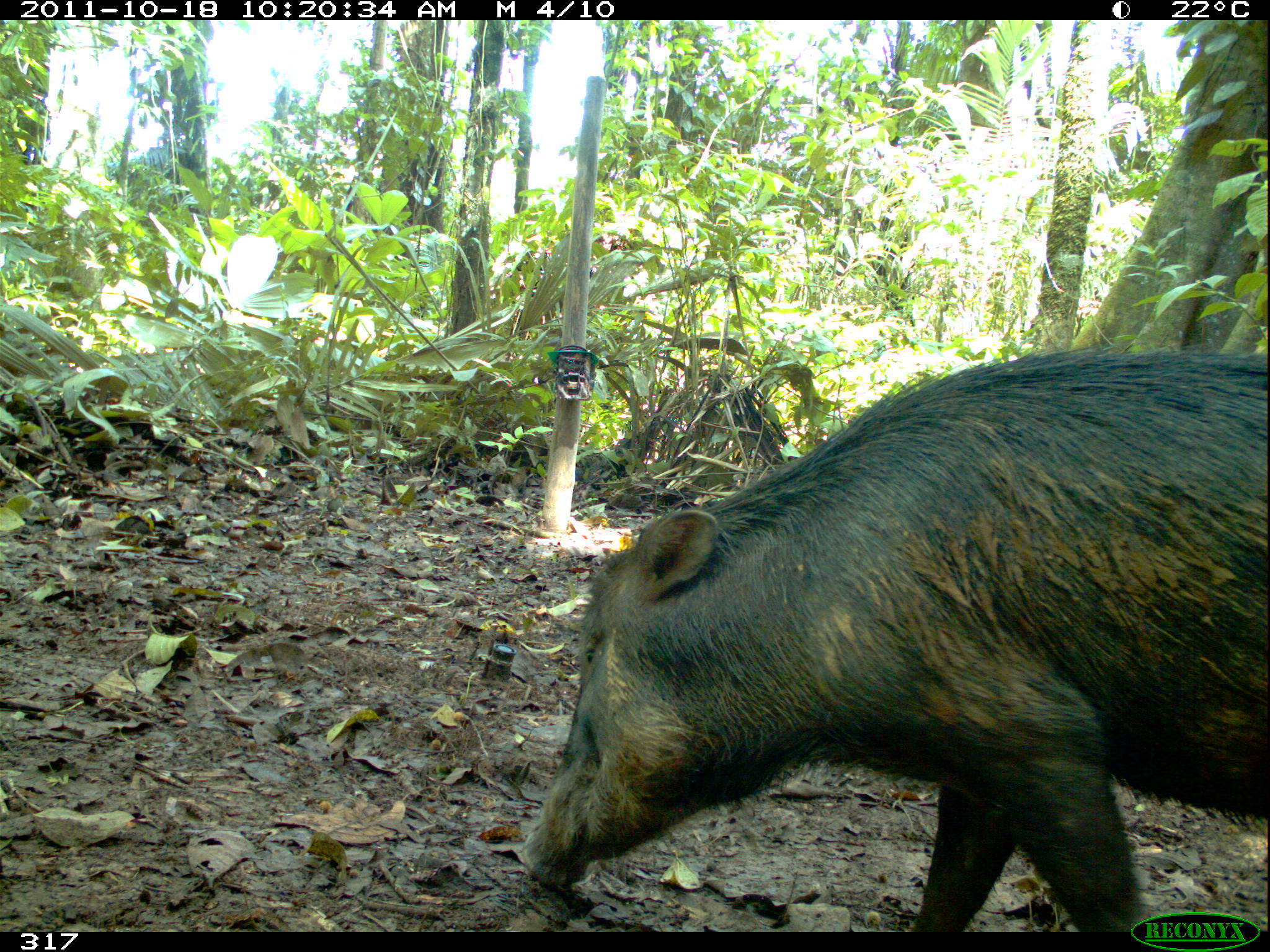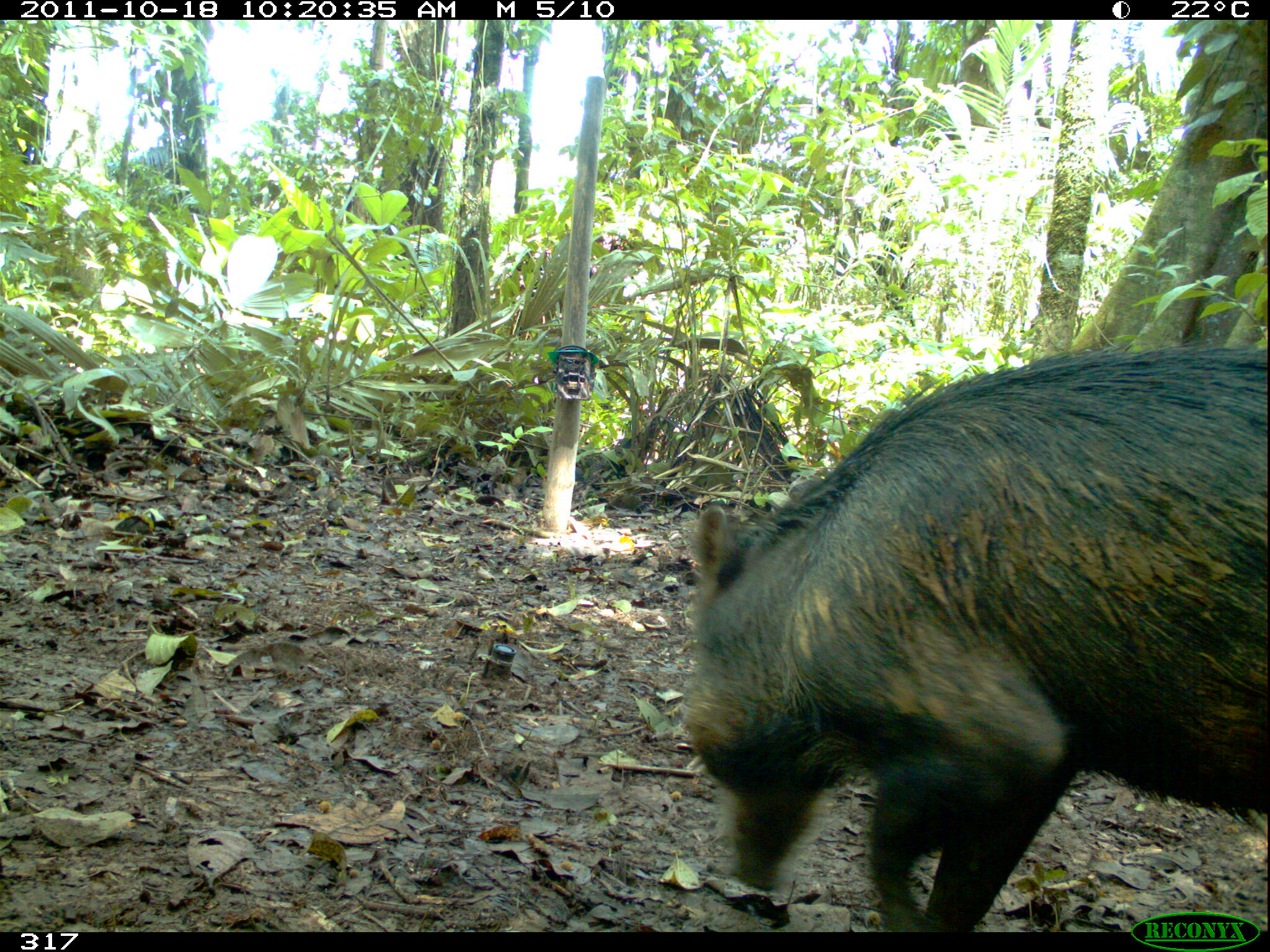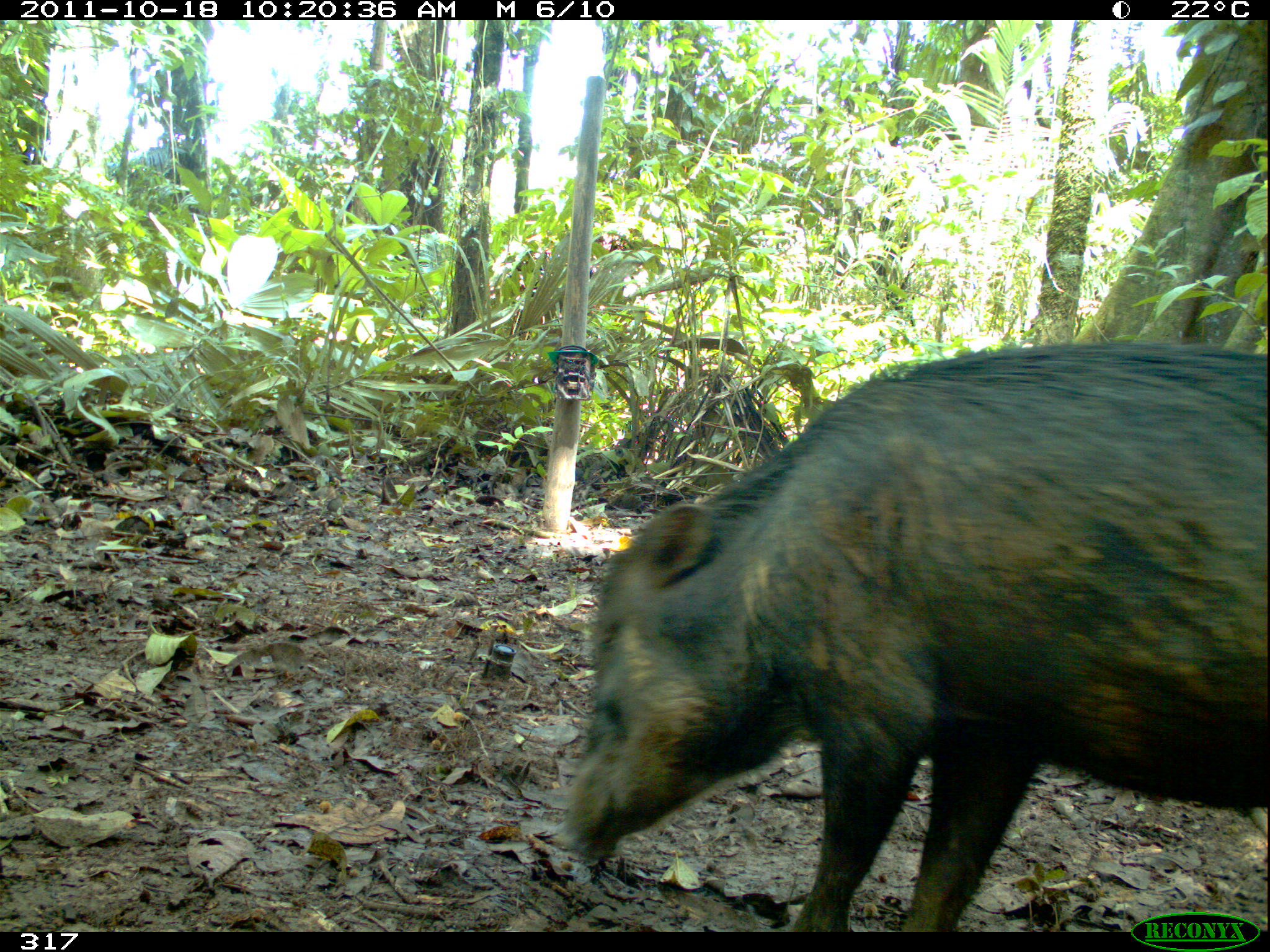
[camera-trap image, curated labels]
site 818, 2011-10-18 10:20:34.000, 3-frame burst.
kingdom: Animalia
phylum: Chordata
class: Mammalia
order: Artiodactyla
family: Tayassuidae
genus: Tayassu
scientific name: Tayassu pecari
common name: white-lipped peccary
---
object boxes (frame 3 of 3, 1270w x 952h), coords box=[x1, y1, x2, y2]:
tayassu pecari: box=[557, 340, 1265, 932]